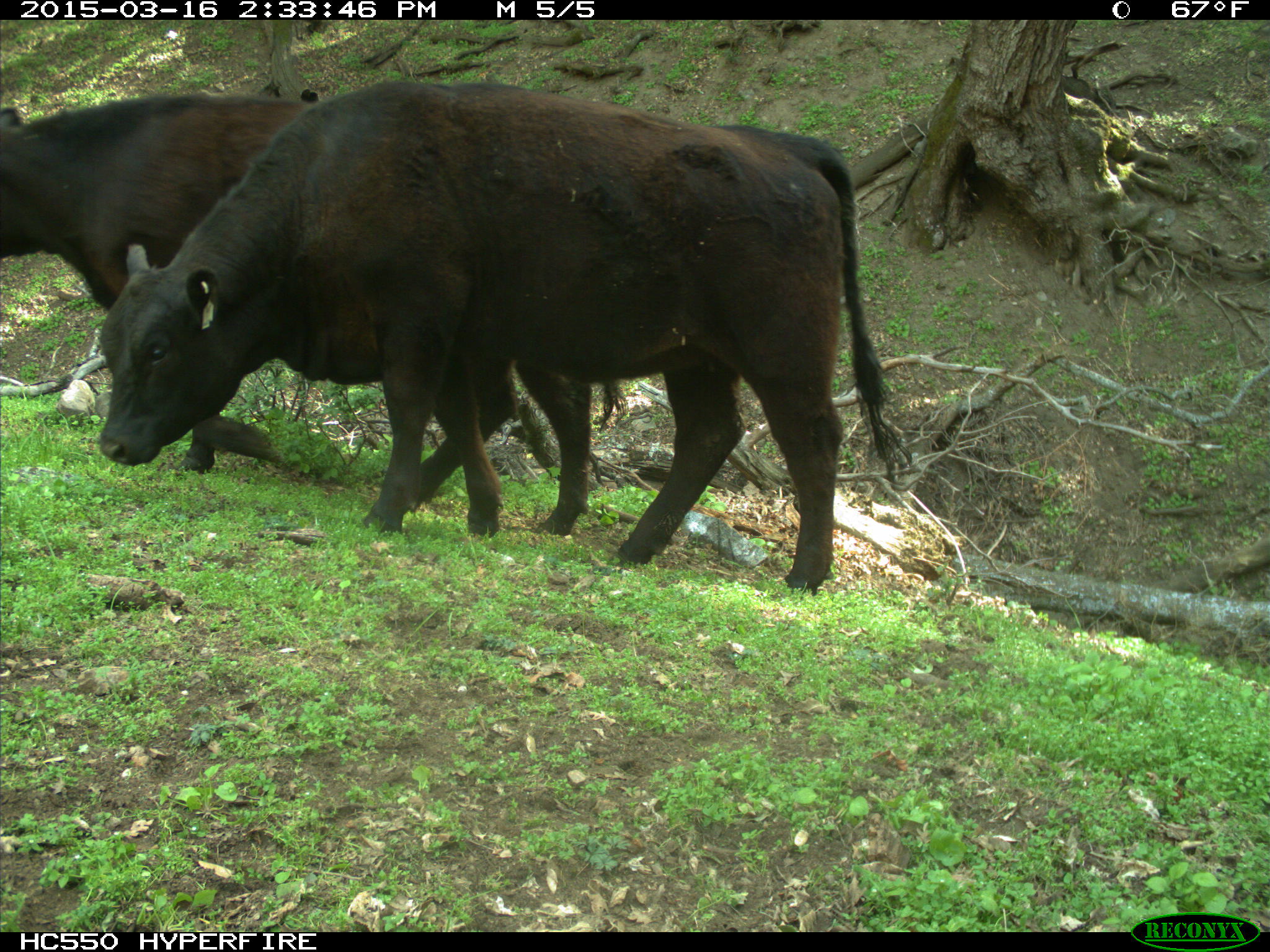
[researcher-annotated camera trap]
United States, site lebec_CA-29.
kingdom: Animalia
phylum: Chordata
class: Mammalia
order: Artiodactyla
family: Bovidae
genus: Bos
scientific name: Bos taurus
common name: domestic cow